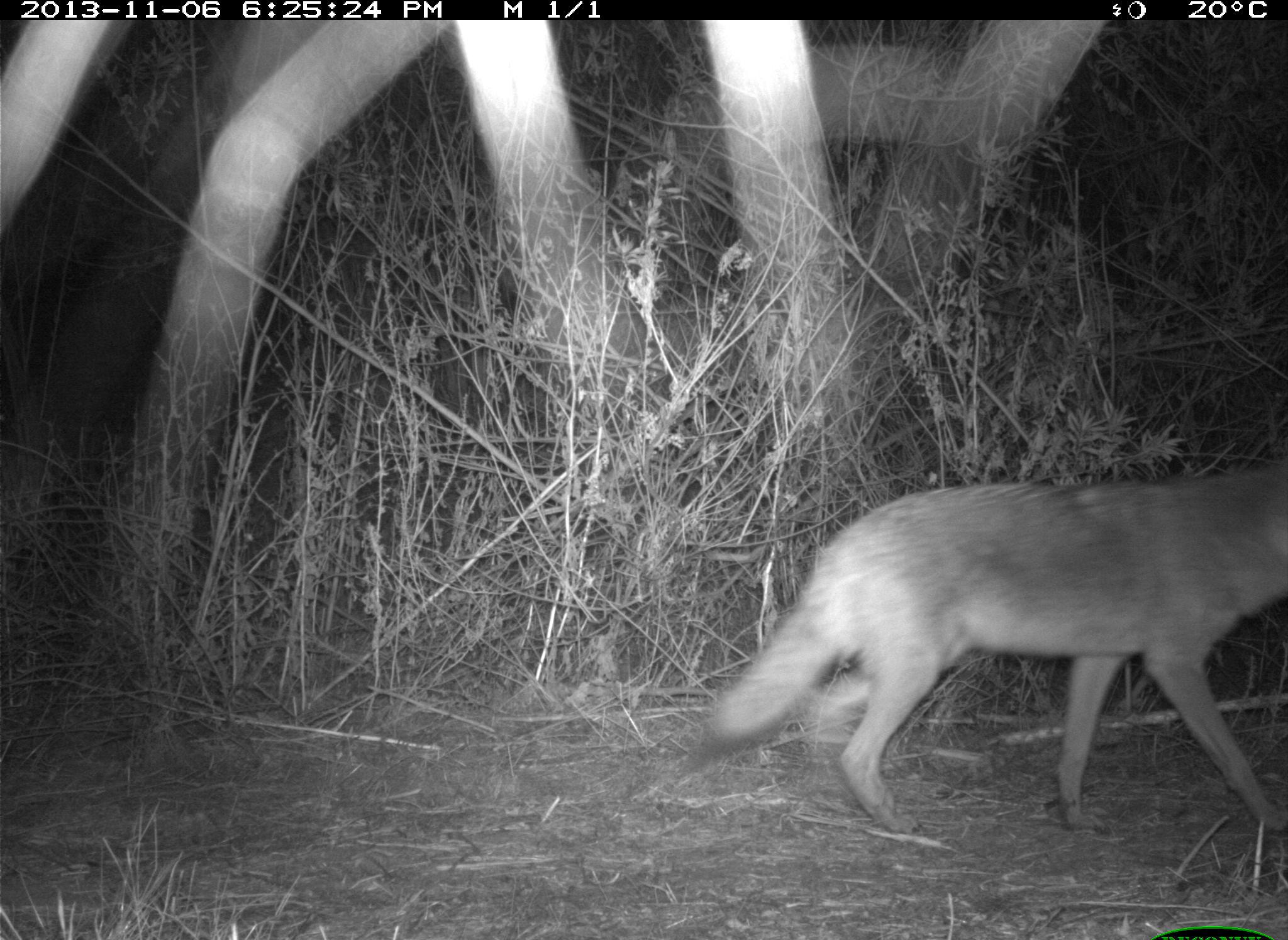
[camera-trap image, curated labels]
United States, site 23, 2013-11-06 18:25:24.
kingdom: Animalia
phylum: Chordata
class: Mammalia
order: Carnivora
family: Canidae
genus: Canis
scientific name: Canis latrans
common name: coyote